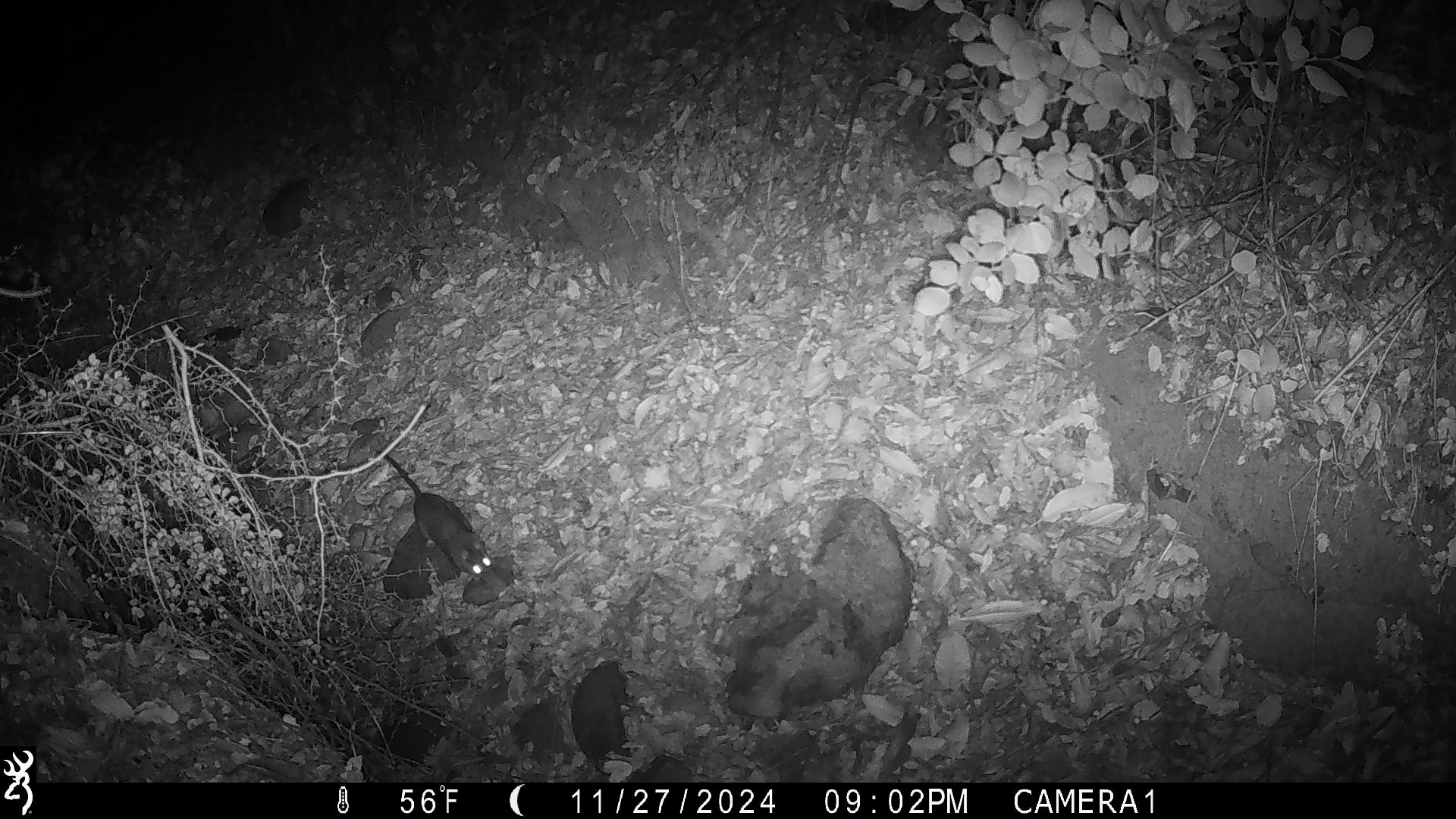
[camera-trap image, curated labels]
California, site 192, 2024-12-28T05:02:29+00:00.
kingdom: Animalia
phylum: Chordata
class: Mammalia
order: Rodentia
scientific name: Rodentia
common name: mouse or rat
Mouse or rat (Rodentia).